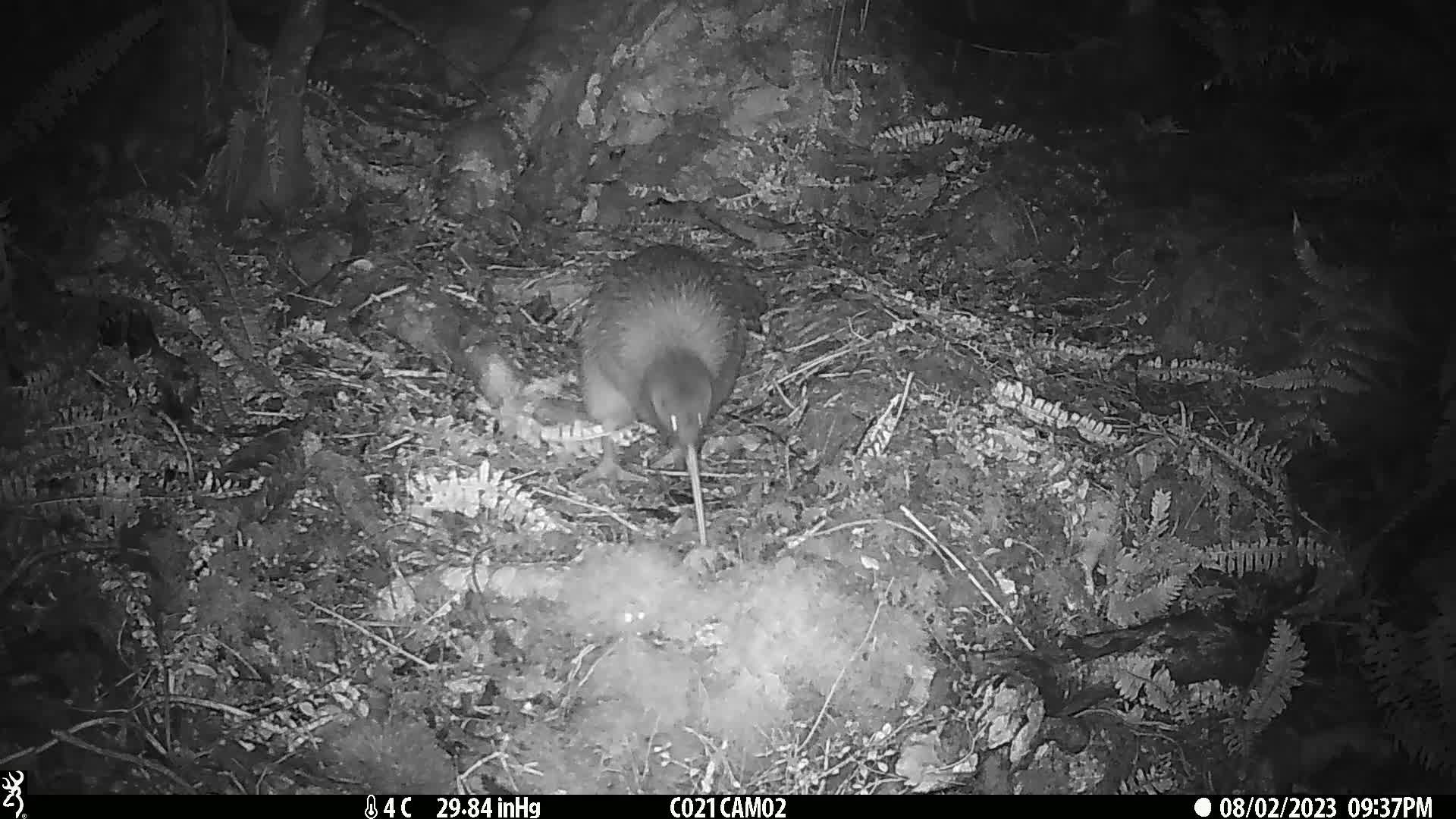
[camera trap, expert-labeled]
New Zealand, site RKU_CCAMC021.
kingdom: Animalia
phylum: Chordata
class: Aves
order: Apterygiformes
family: Apterygidae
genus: Apteryx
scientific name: Apteryx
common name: kiwi